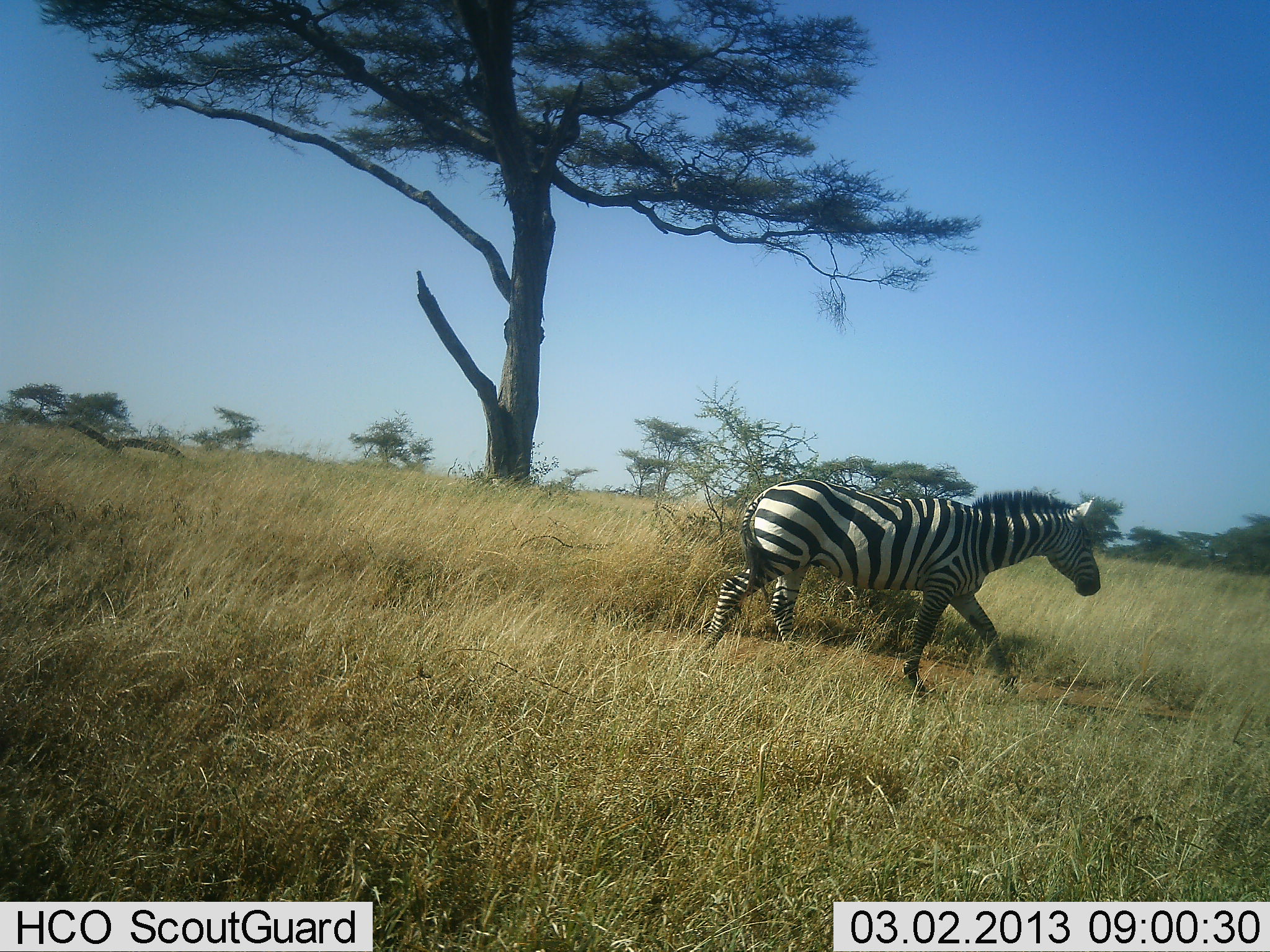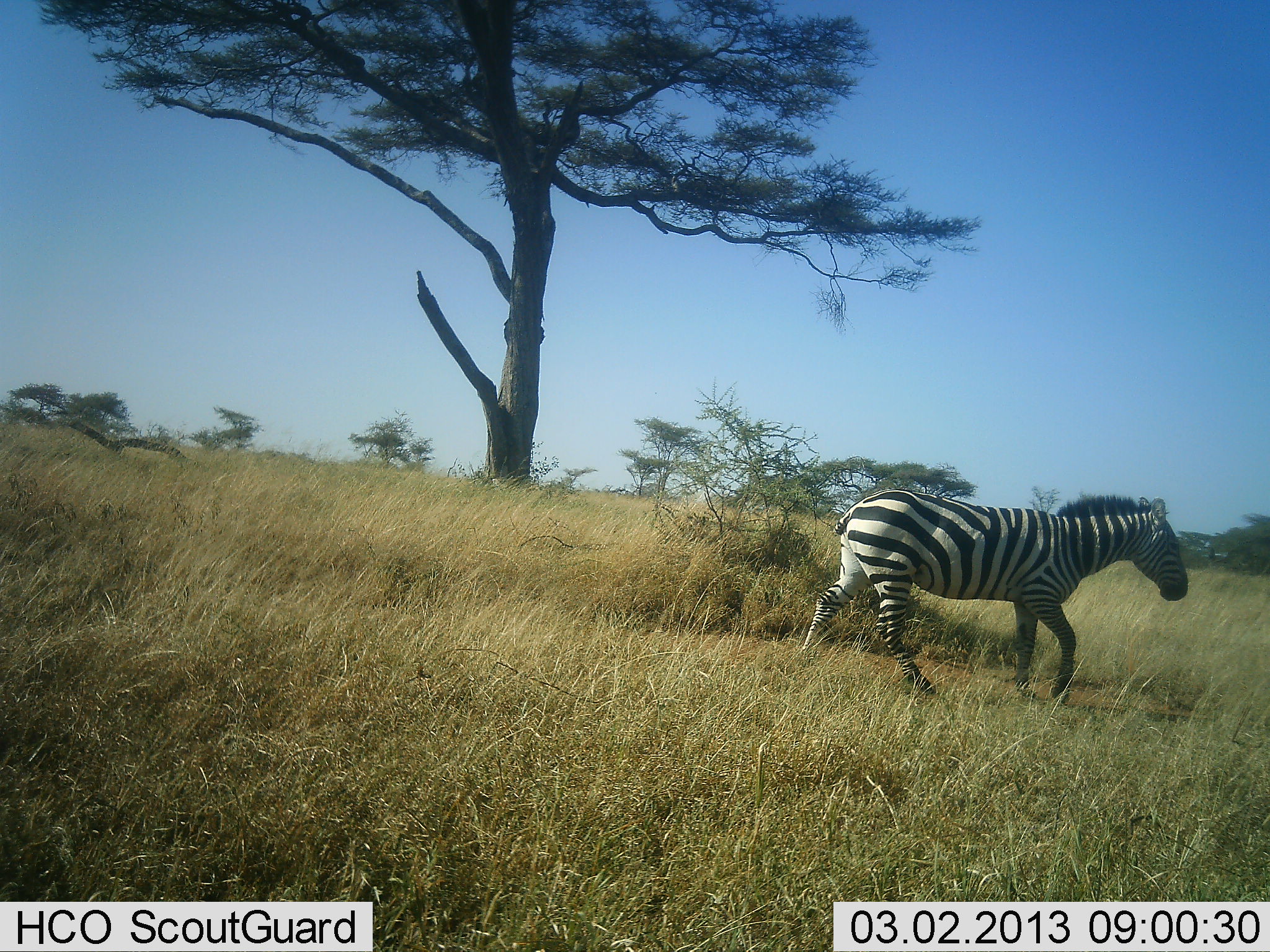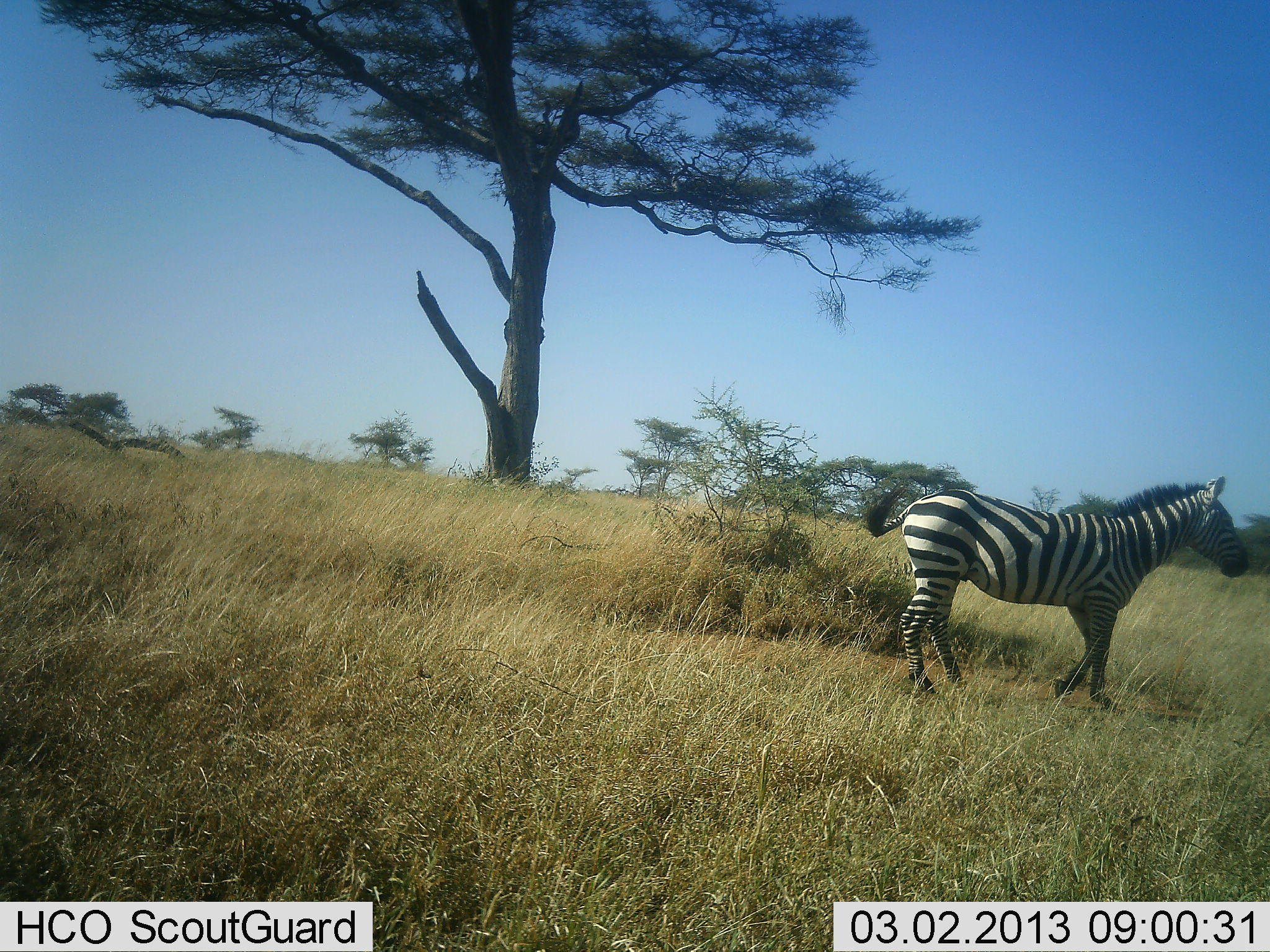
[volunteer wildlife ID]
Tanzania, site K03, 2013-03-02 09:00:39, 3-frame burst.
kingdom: Animalia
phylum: Chordata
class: Mammalia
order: Perissodactyla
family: Equidae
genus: Equus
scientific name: Equus quagga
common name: plains zebra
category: zebra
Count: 1.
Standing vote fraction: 5%.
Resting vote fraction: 0%.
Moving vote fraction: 97%.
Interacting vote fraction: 0%.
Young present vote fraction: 0%.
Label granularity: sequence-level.